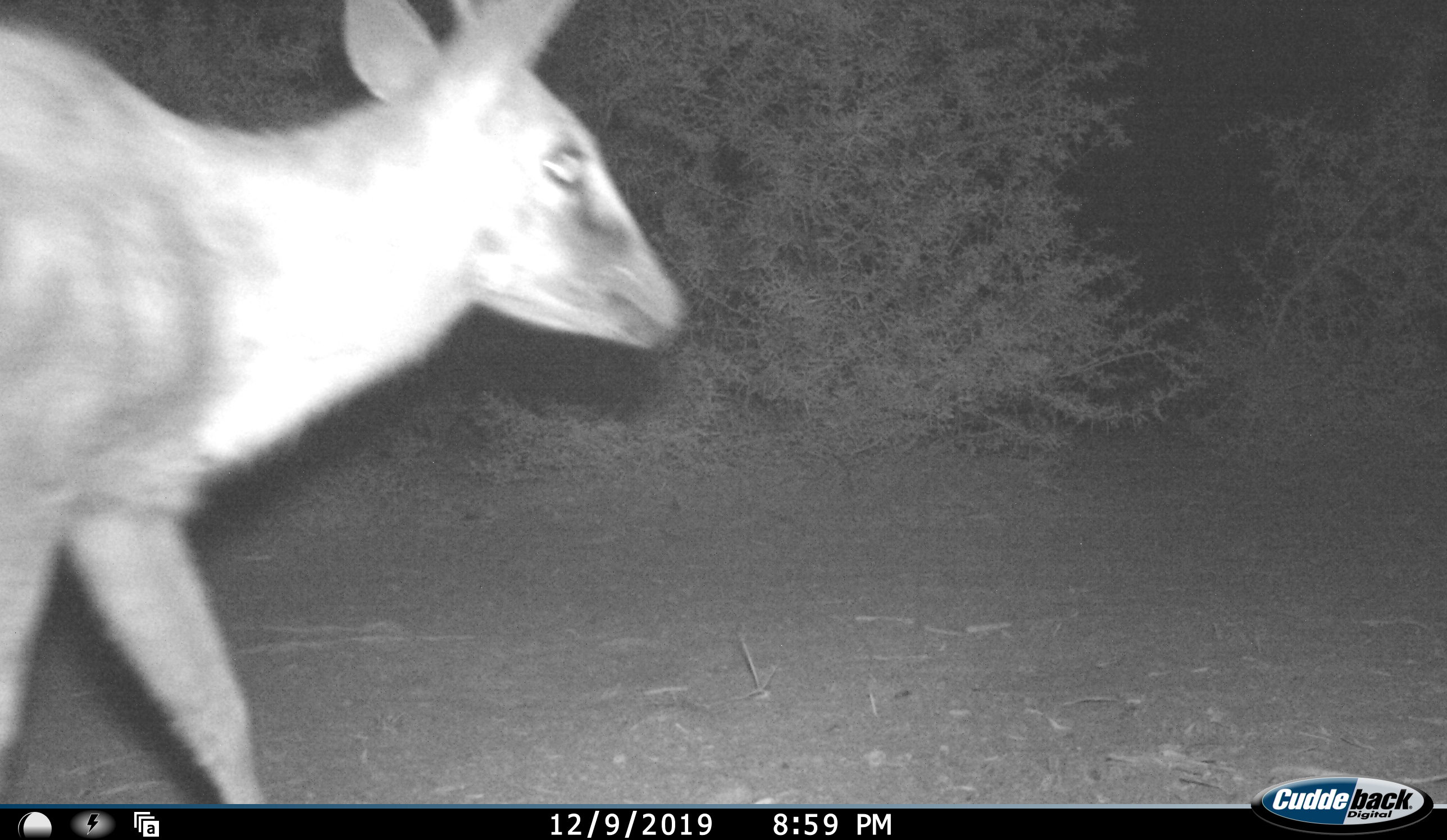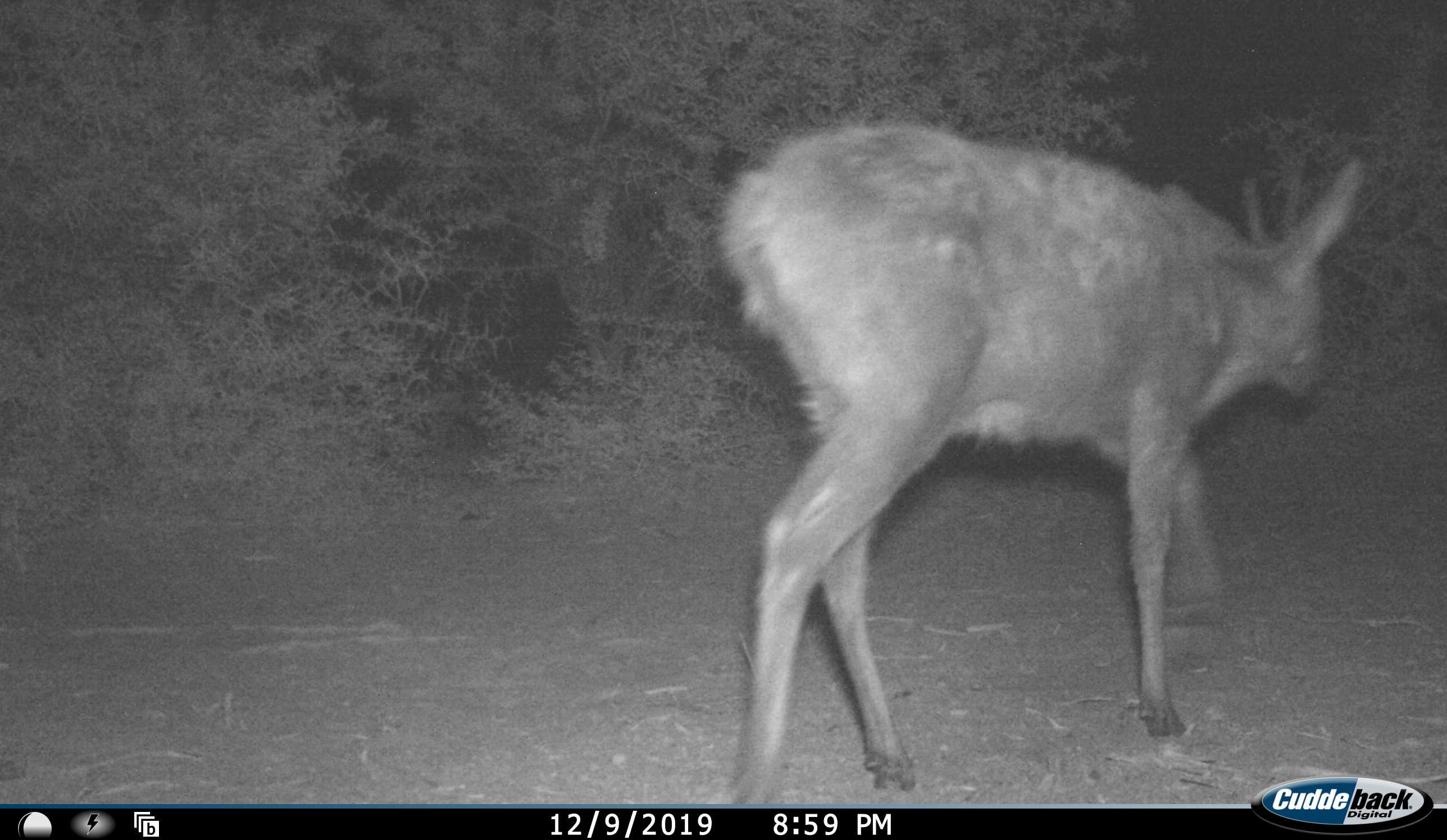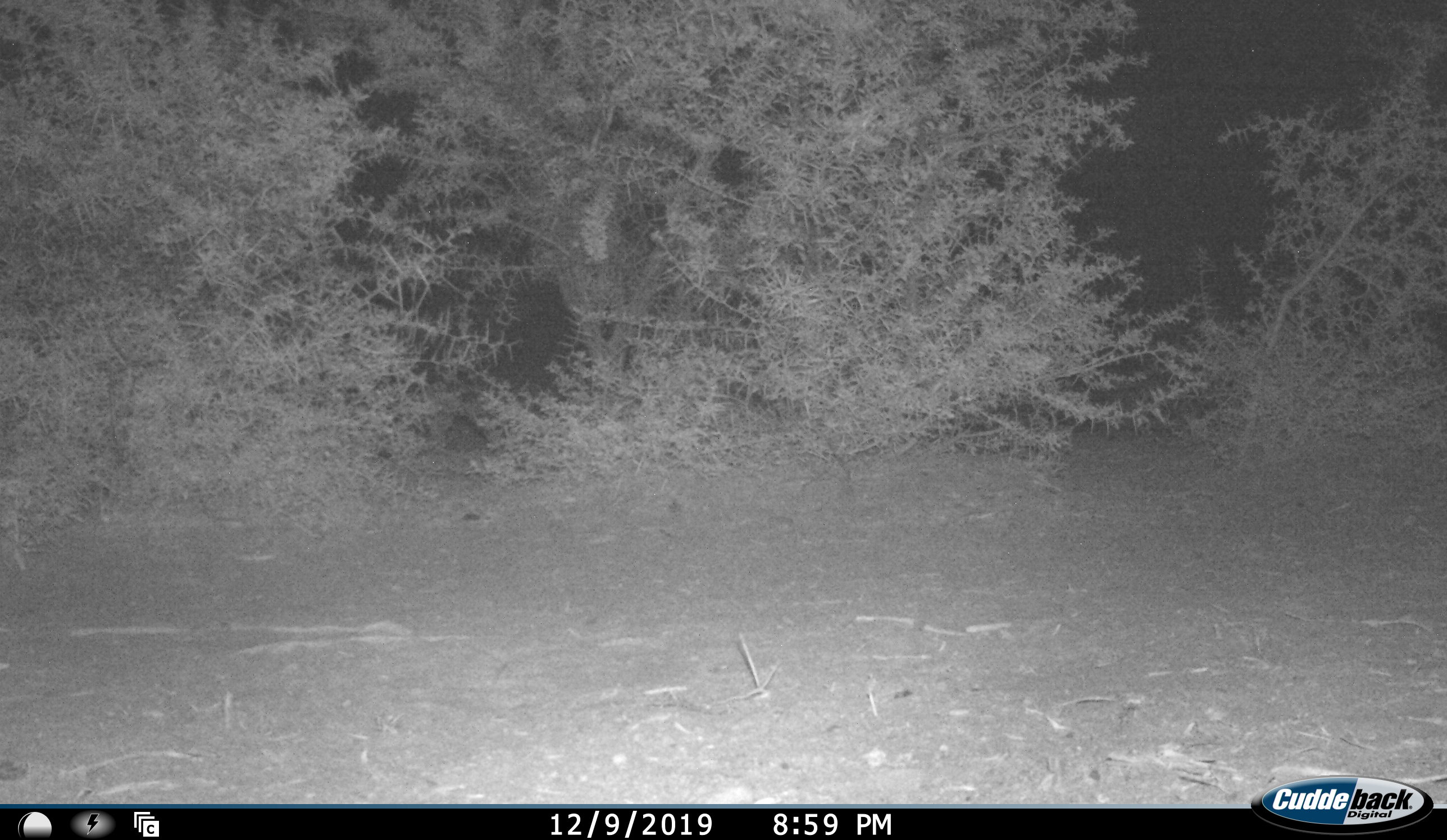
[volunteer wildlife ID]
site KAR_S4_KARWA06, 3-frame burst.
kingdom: Animalia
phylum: Chordata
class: Mammalia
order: Artiodactyla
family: Bovidae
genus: Sylvicapra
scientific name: Sylvicapra grimmia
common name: common duiker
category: duikercommongrey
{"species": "duikercommongrey (common duiker) (Sylvicapra grimmia)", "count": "1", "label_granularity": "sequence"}